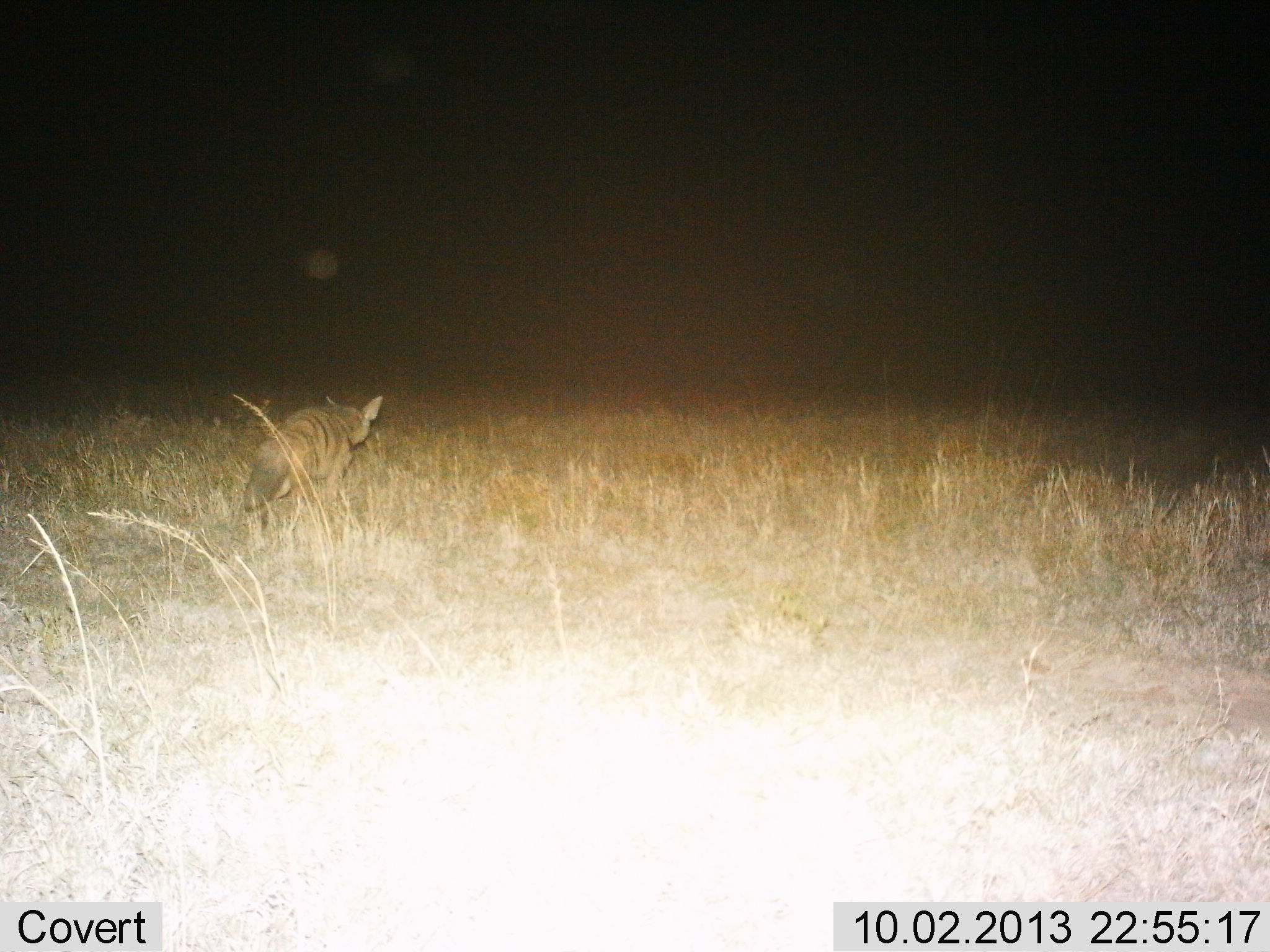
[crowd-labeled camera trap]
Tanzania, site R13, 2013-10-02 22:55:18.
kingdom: Animalia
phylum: Chordata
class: Mammalia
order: Carnivora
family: Hyaenidae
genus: Proteles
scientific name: Proteles cristatus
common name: aardwolf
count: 1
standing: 5%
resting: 0%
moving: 95%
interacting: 0%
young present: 0%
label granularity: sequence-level